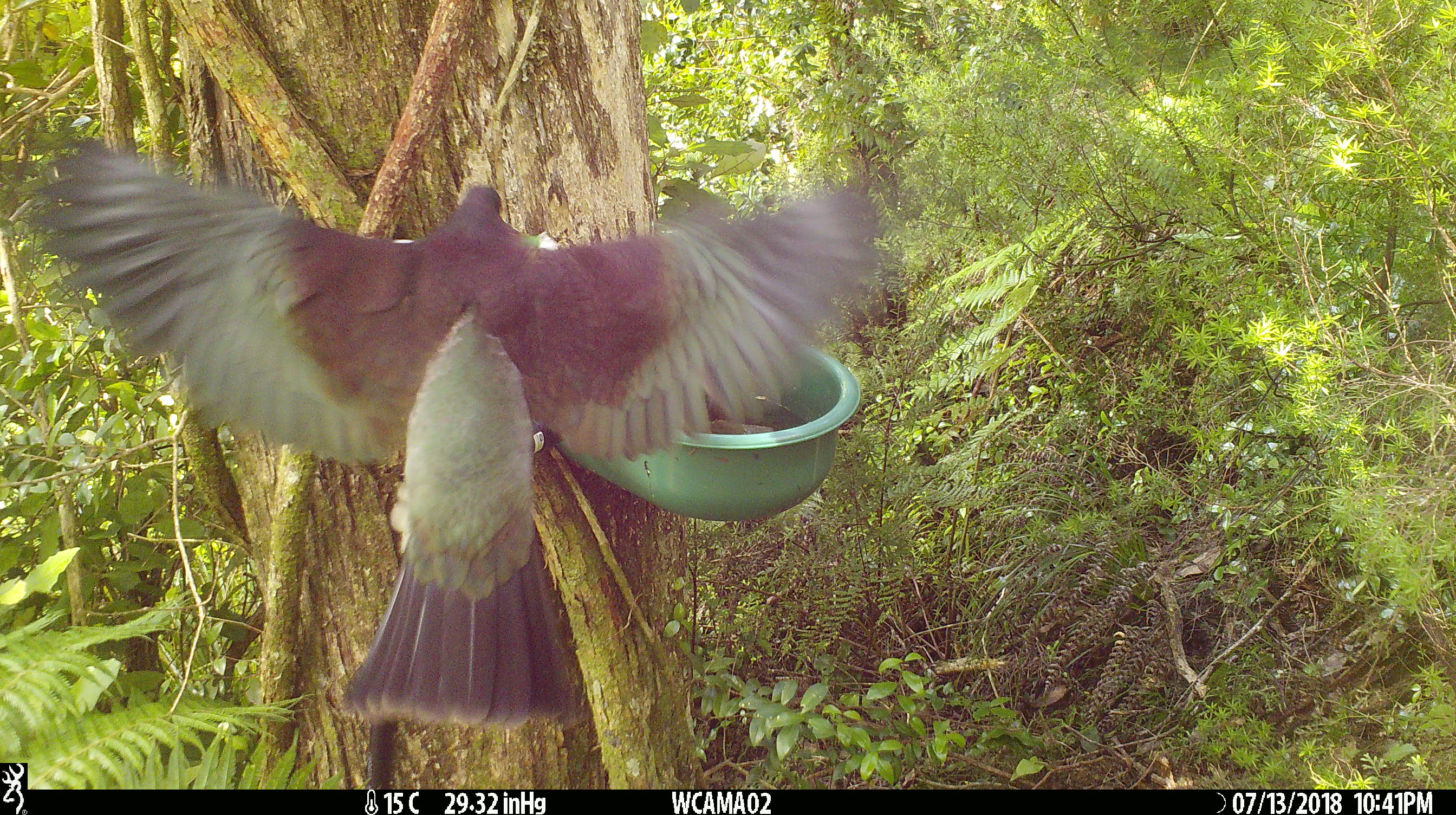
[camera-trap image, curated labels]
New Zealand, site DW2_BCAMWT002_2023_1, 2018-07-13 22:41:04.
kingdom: Animalia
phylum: Chordata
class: Aves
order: Columbiformes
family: Columbidae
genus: Hemiphaga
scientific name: Hemiphaga novaeseelandiae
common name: new zealand pigeon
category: kereru